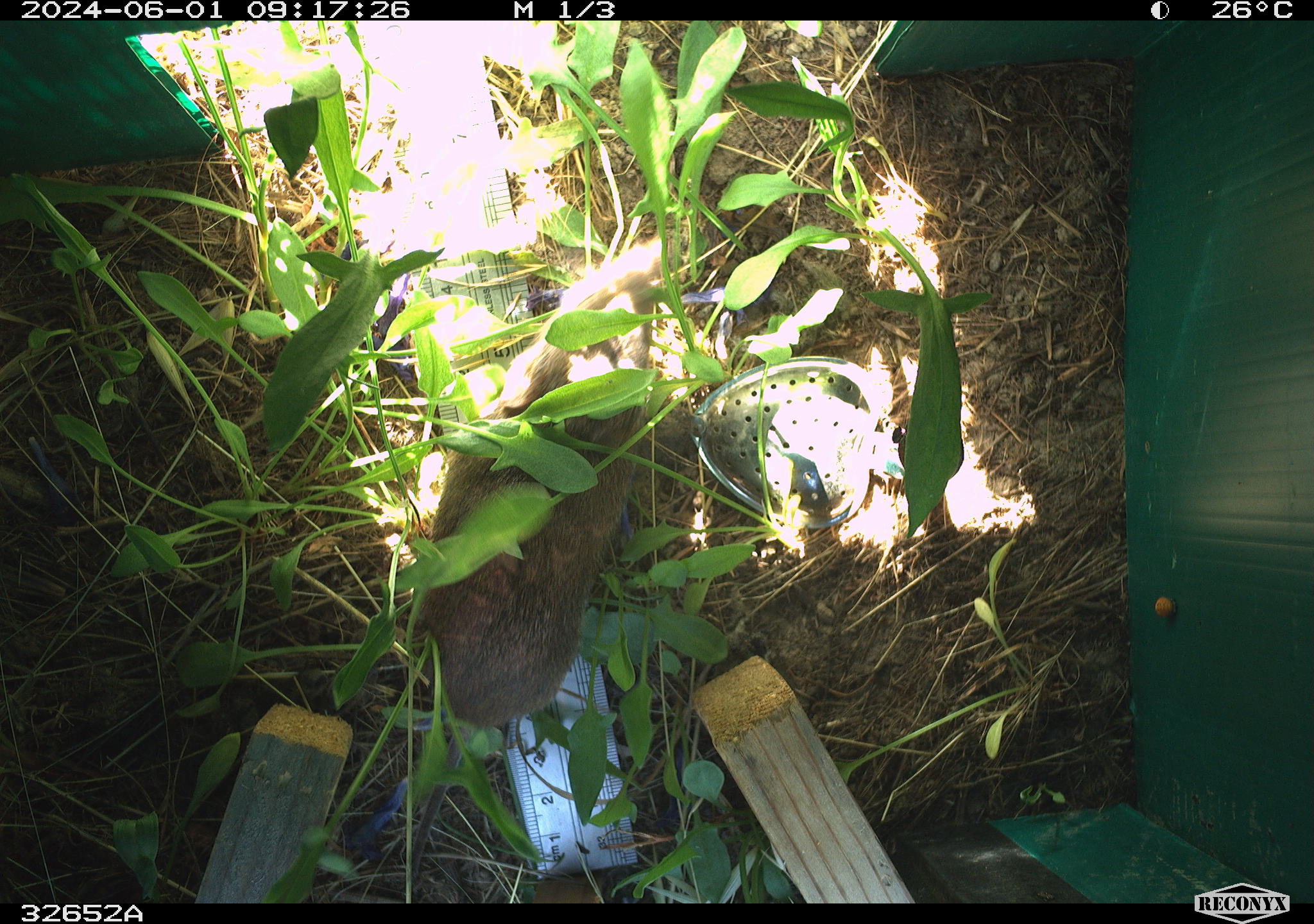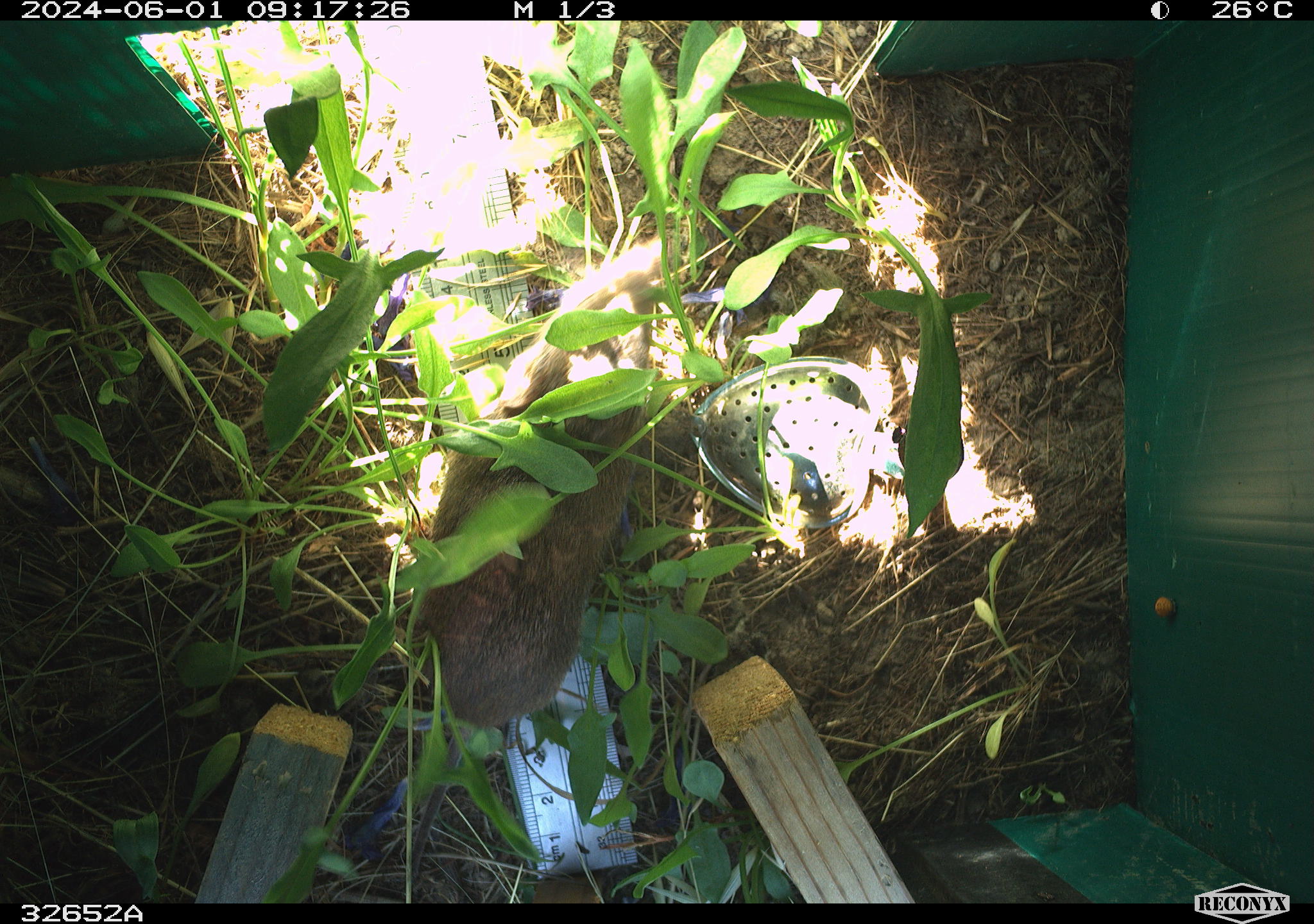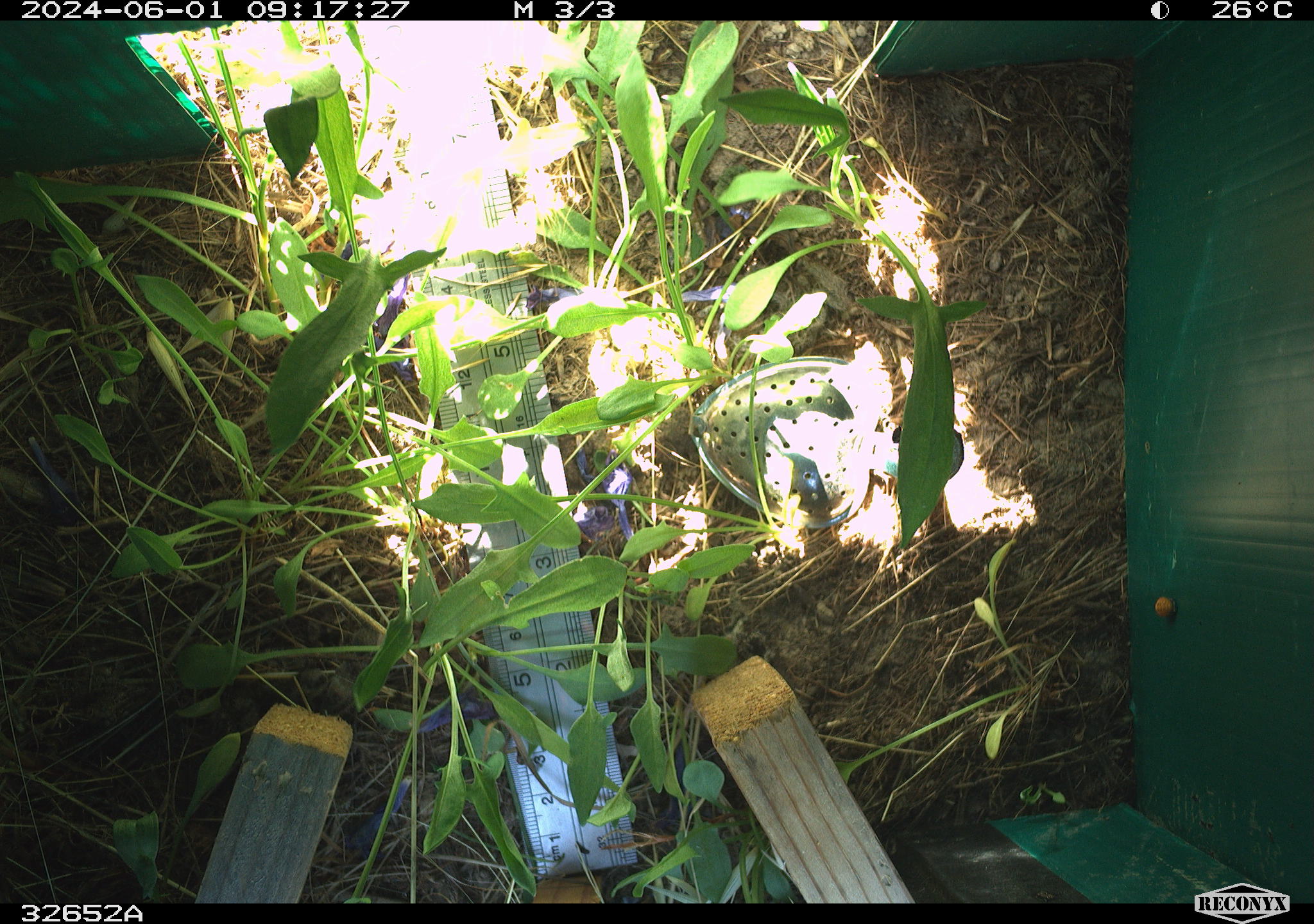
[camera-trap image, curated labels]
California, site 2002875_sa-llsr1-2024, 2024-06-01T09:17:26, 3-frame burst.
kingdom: Animalia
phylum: Chordata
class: Mammalia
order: Rodentia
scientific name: Rodentia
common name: rodent